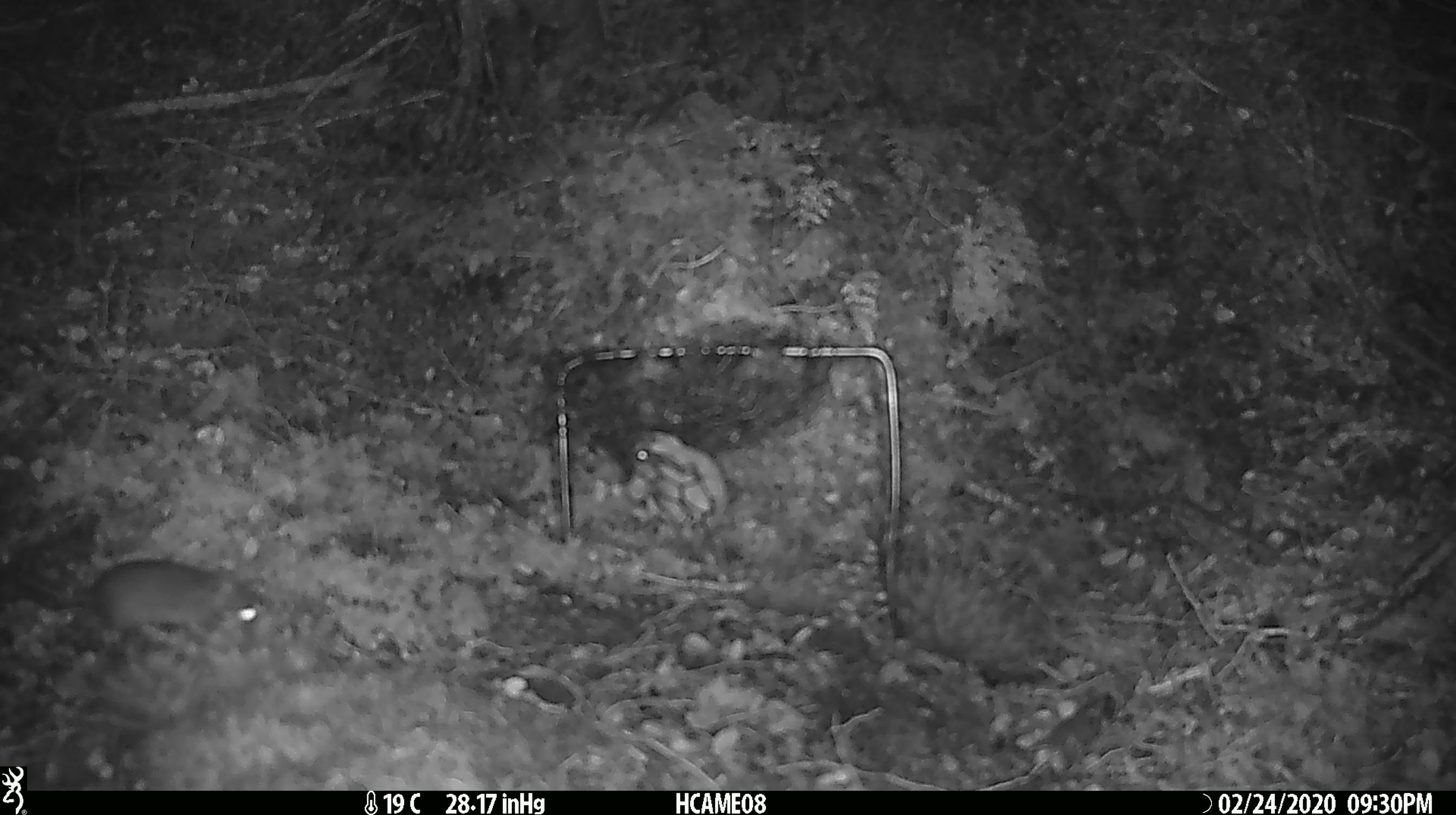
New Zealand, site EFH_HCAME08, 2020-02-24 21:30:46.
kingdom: Animalia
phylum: Chordata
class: Mammalia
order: Rodentia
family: Muridae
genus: Mus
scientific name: Mus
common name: mouse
Mouse (Mus).